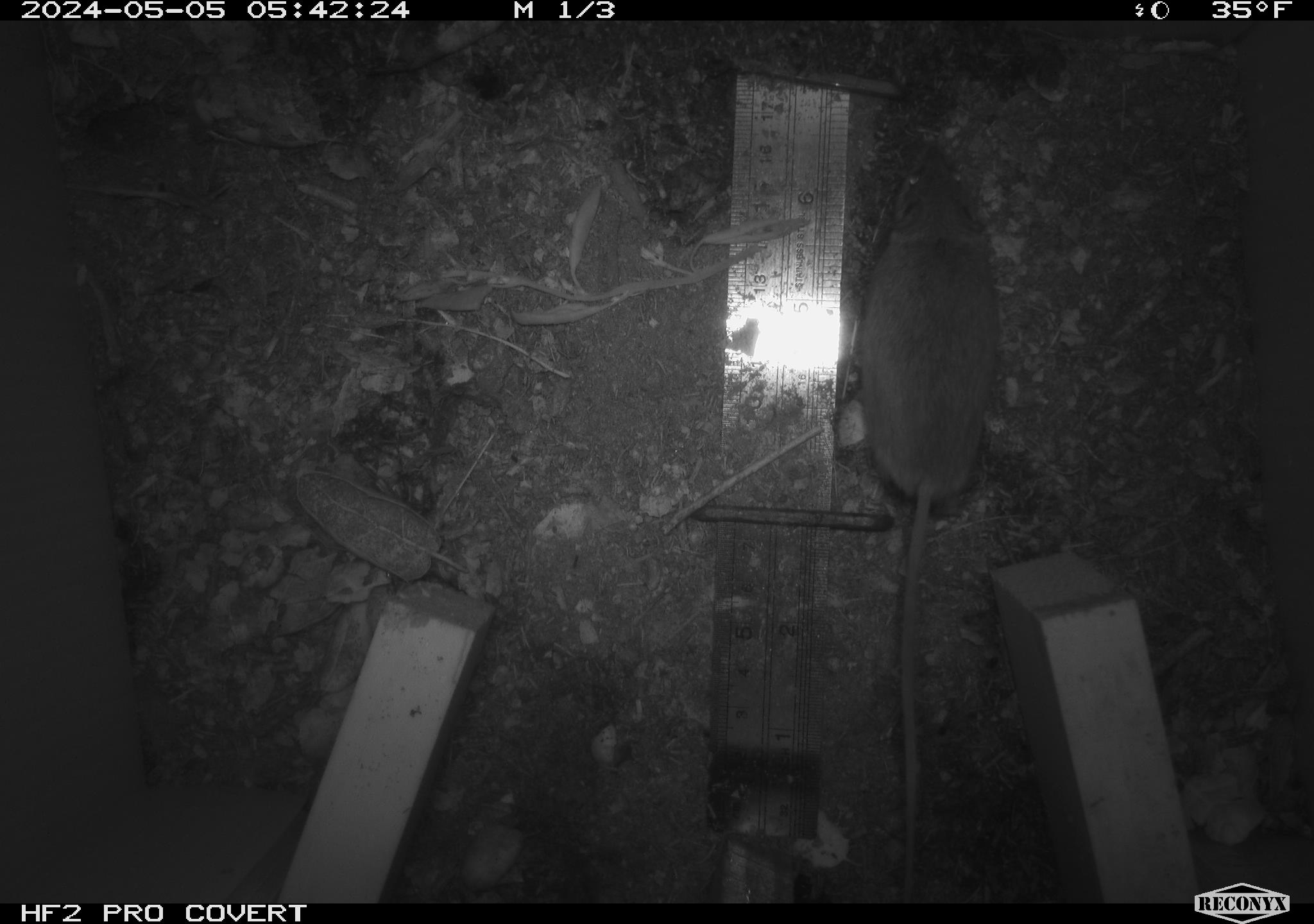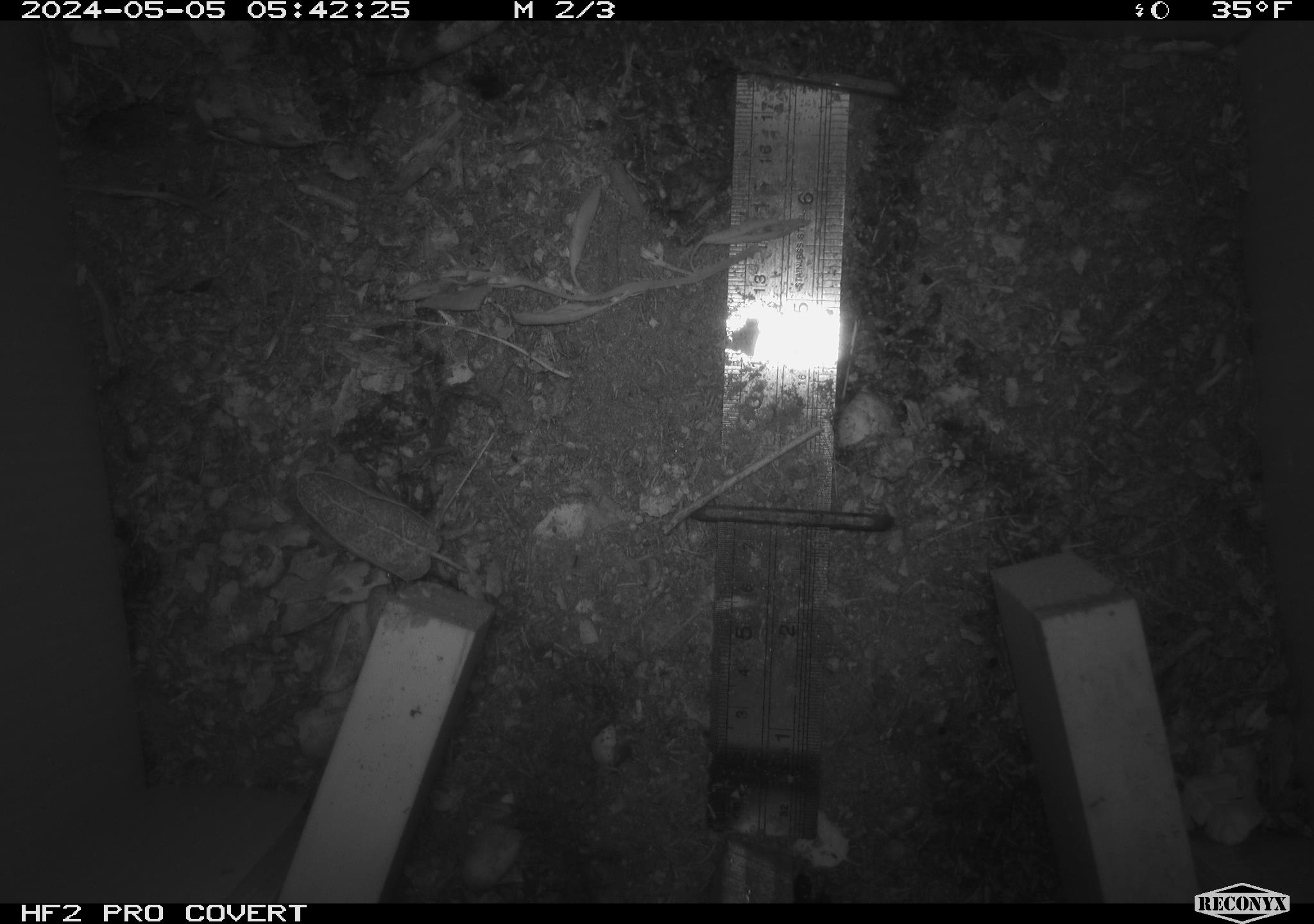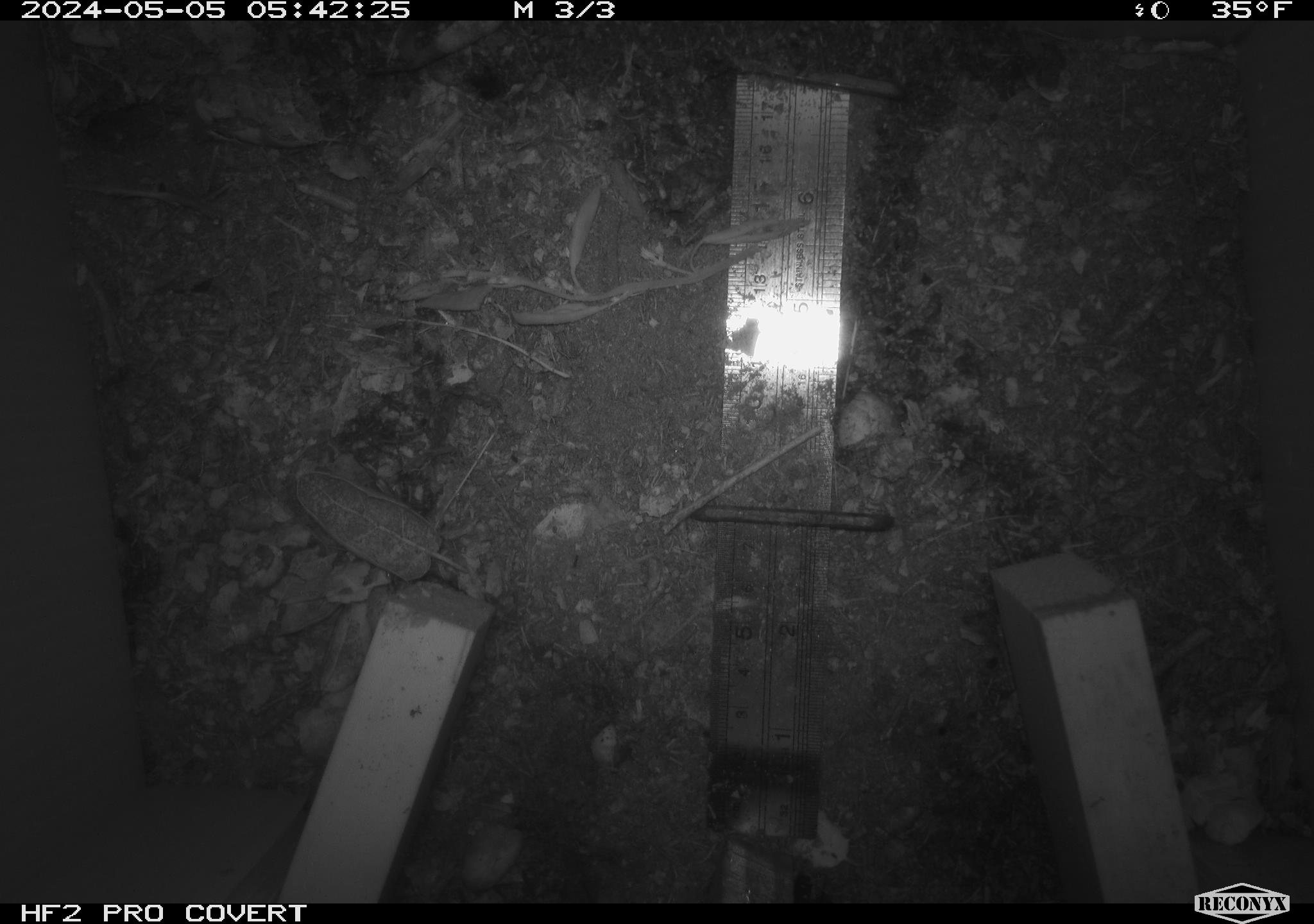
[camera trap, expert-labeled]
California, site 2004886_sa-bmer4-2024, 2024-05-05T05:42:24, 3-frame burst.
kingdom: Animalia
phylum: Chordata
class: Mammalia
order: Rodentia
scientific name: Rodentia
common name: mouse species